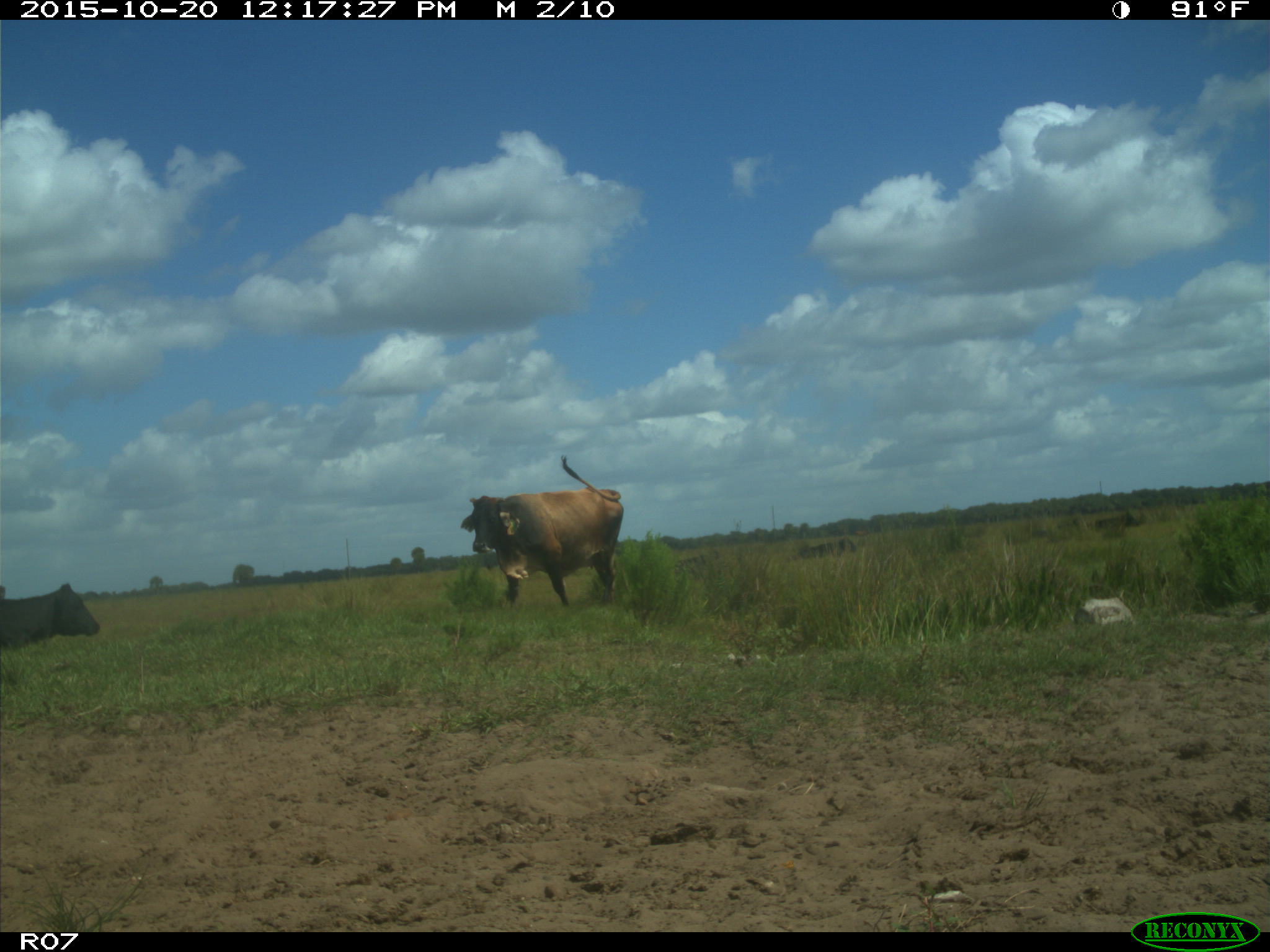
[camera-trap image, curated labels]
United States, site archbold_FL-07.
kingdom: Animalia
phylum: Chordata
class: Mammalia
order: Artiodactyla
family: Bovidae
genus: Bos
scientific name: Bos taurus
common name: domestic cow